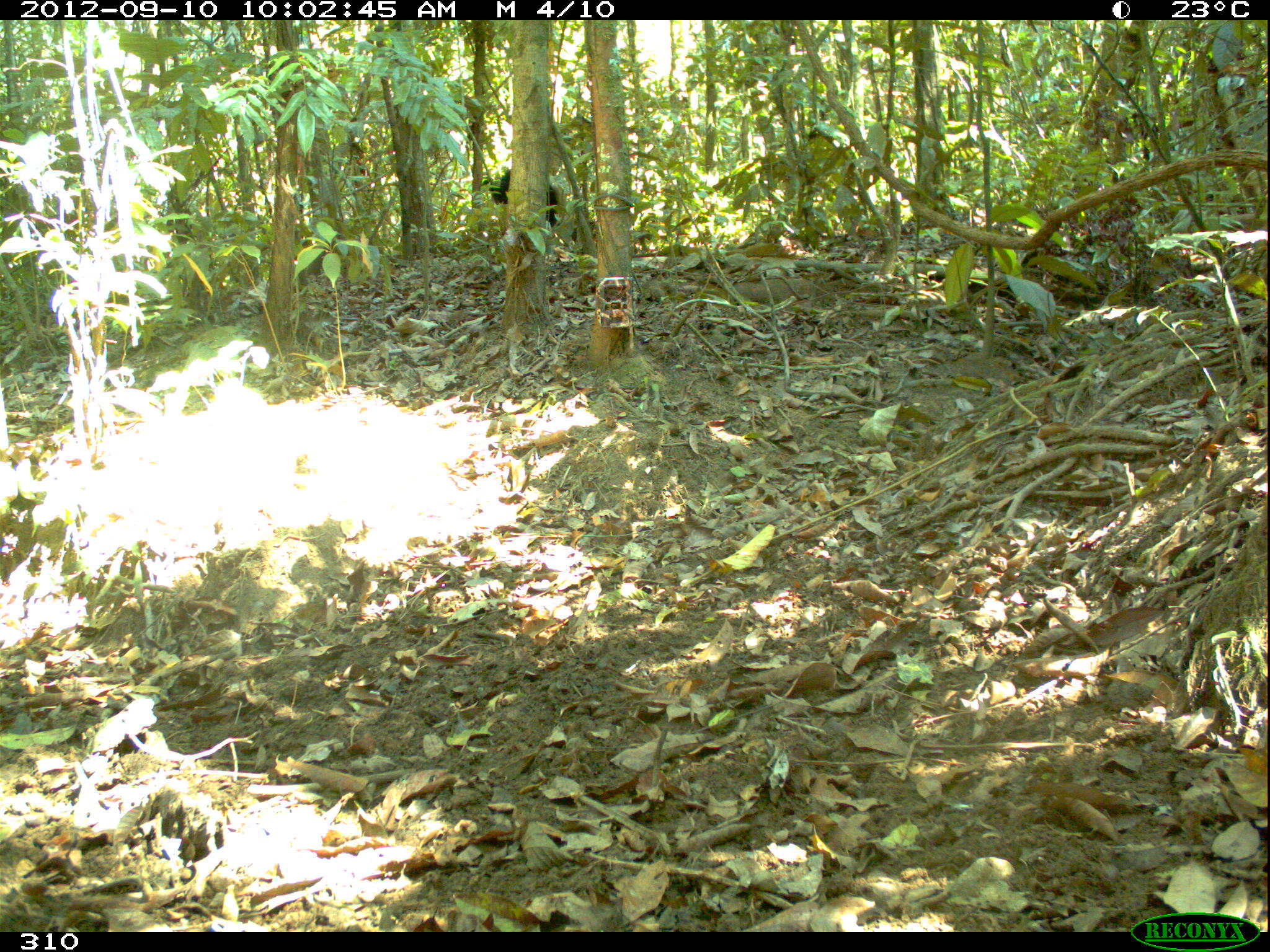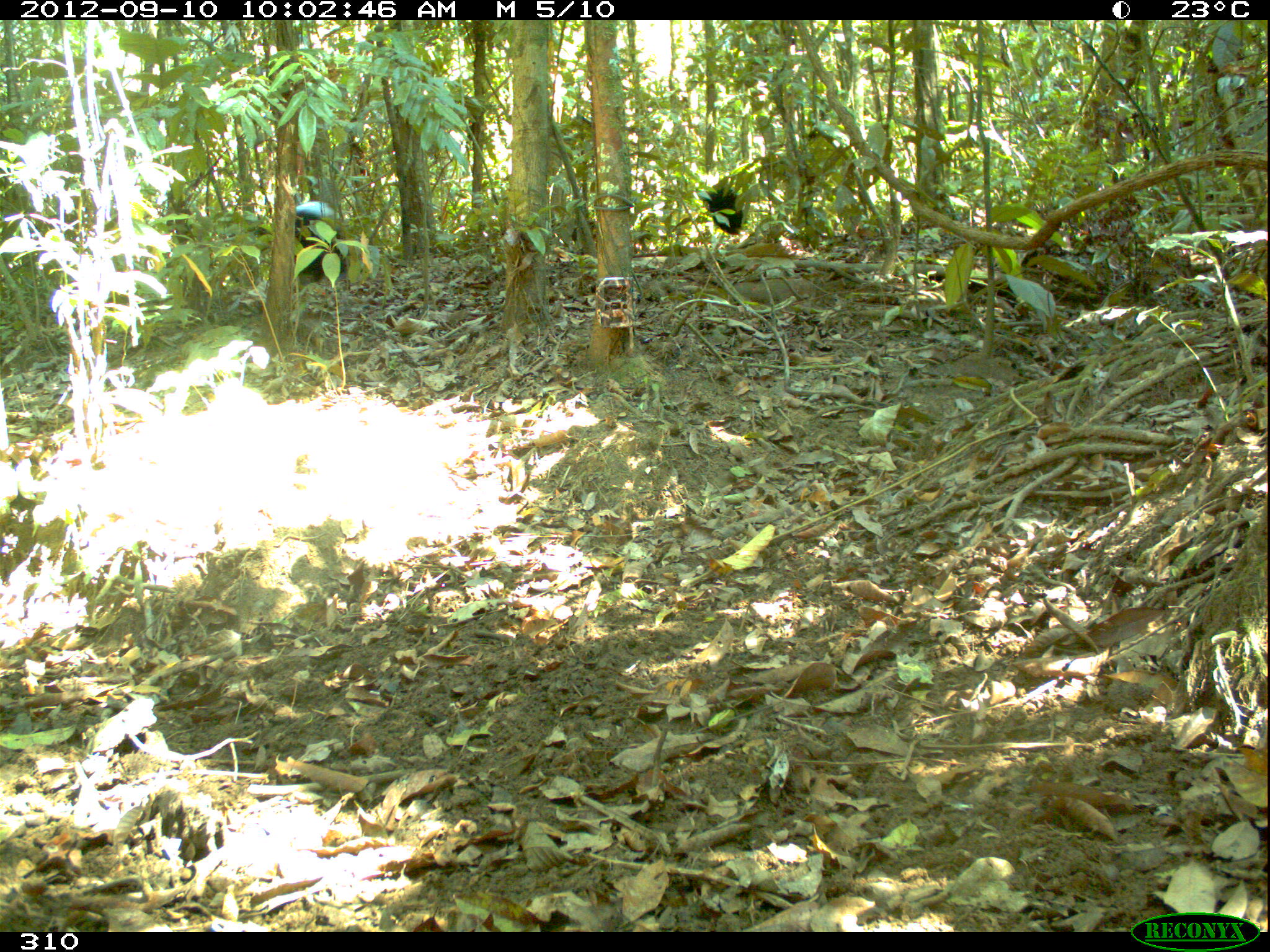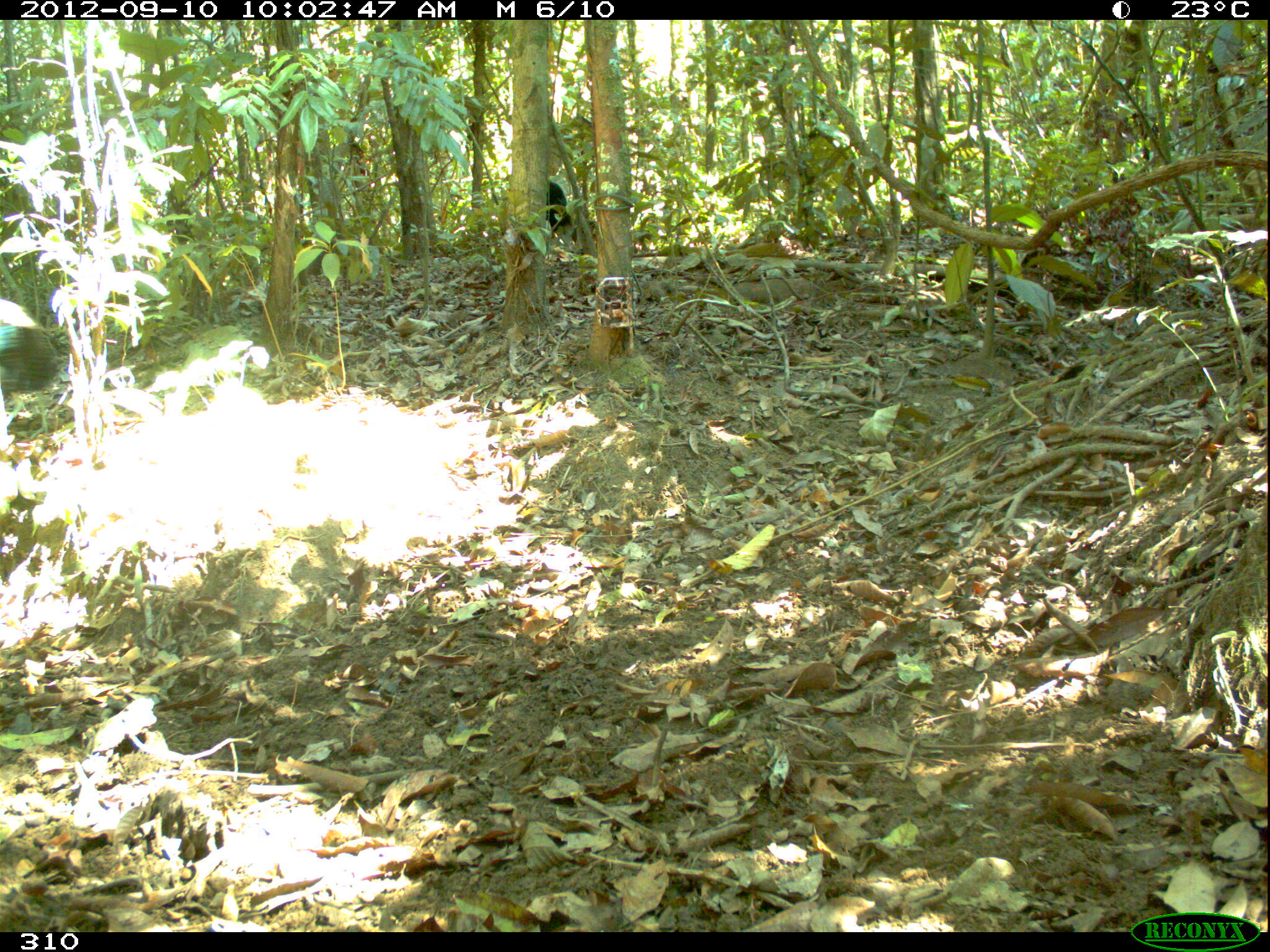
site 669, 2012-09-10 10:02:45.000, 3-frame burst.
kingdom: Animalia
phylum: Chordata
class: Aves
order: Gruiformes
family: Psophiidae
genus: Psophia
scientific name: Psophia leucoptera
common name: pale-winged trumpeter